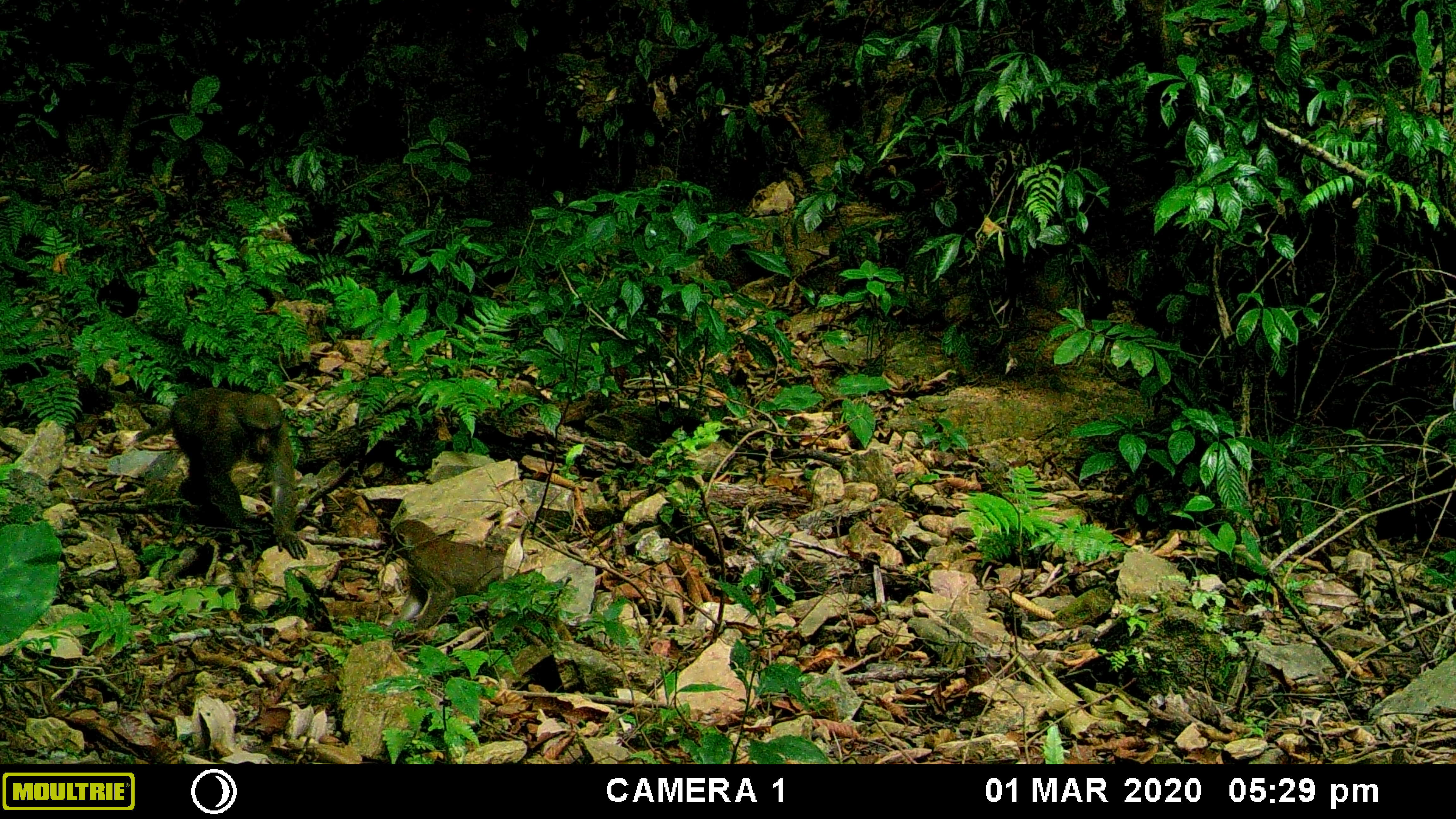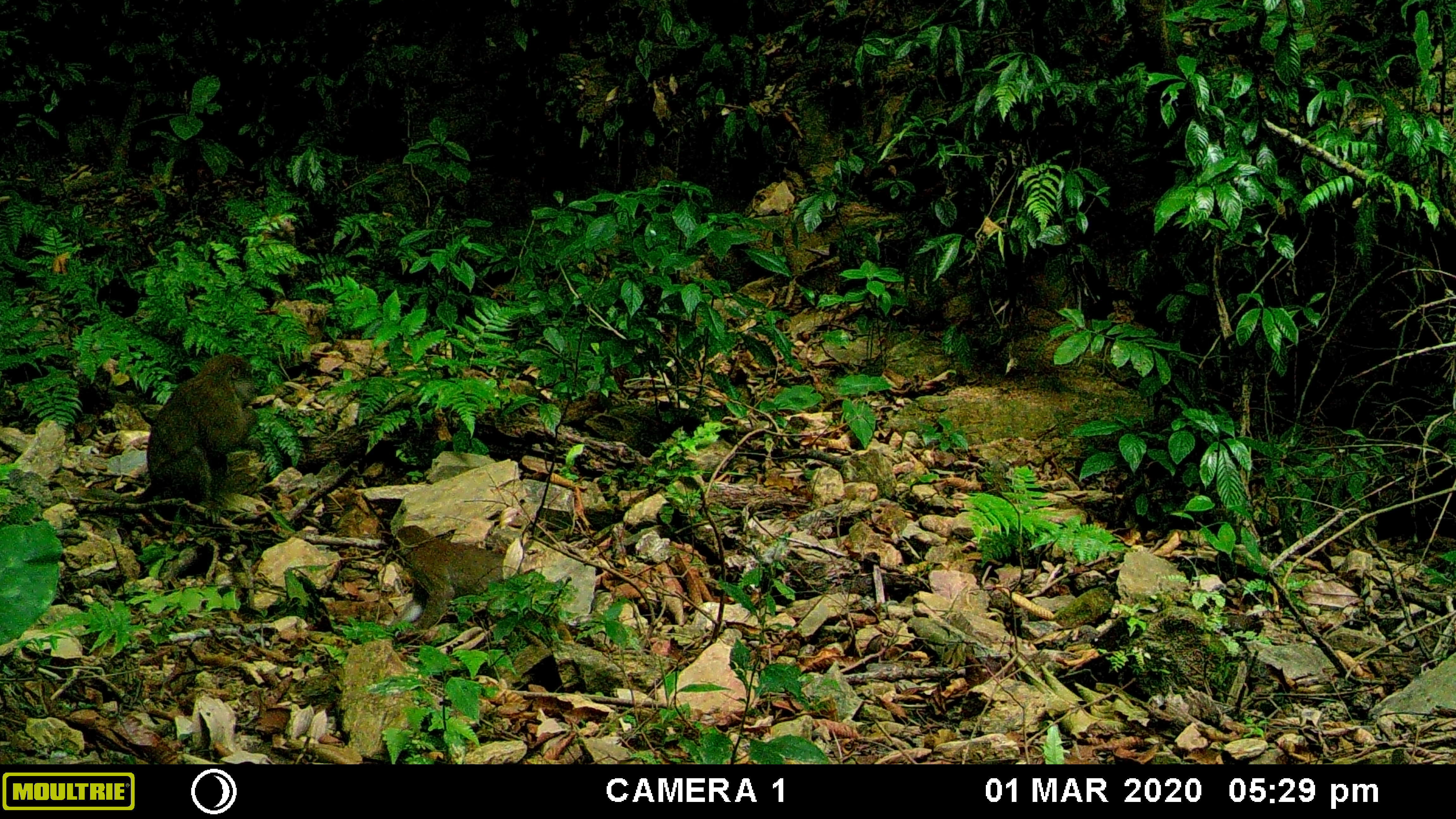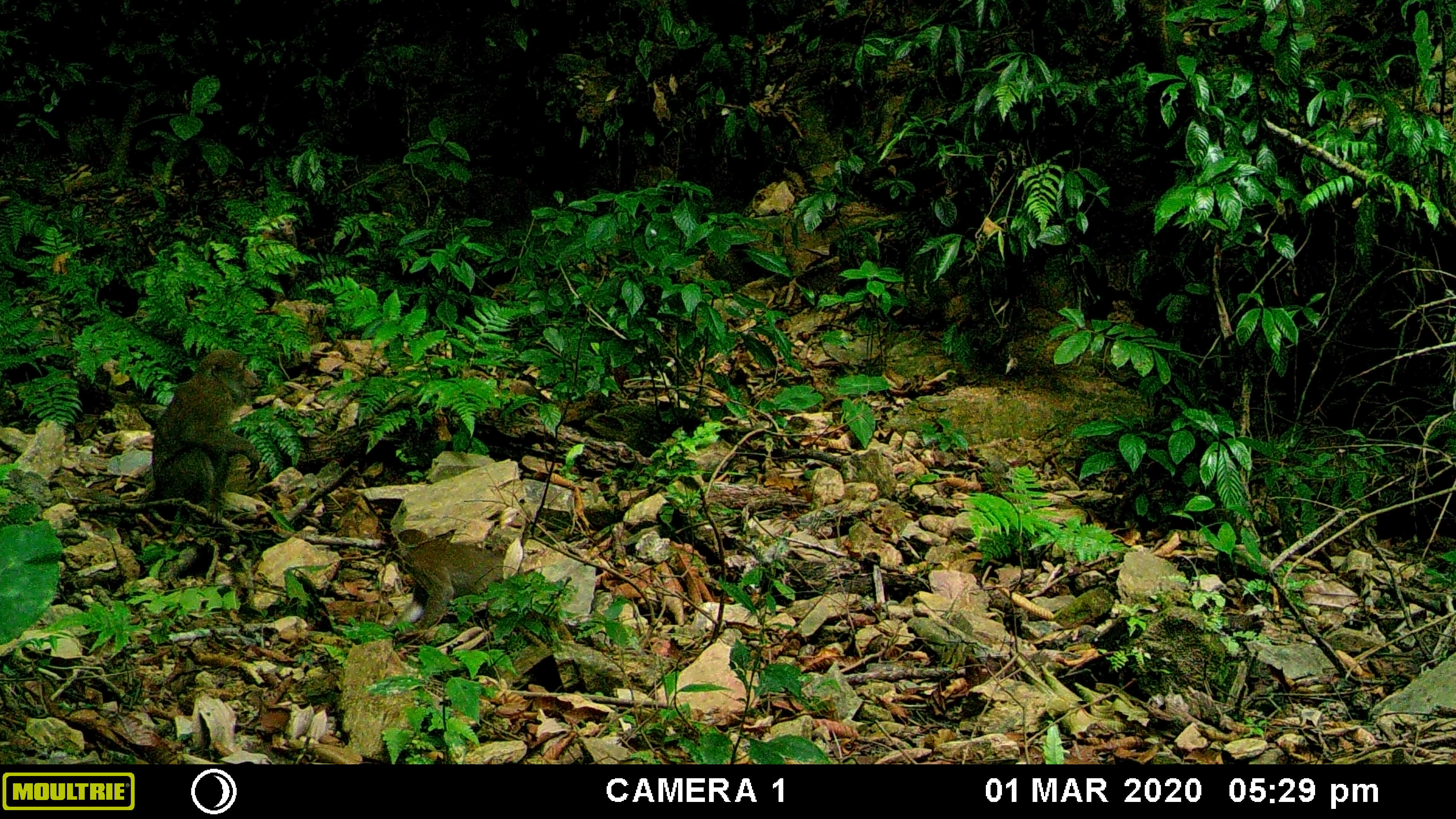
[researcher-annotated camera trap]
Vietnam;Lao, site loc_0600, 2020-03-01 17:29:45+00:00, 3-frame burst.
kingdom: Animalia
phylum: Chordata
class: Mammalia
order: Primates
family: Cercopithecidae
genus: Macaca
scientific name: Macaca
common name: macaques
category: assam or rhesus macaque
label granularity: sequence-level